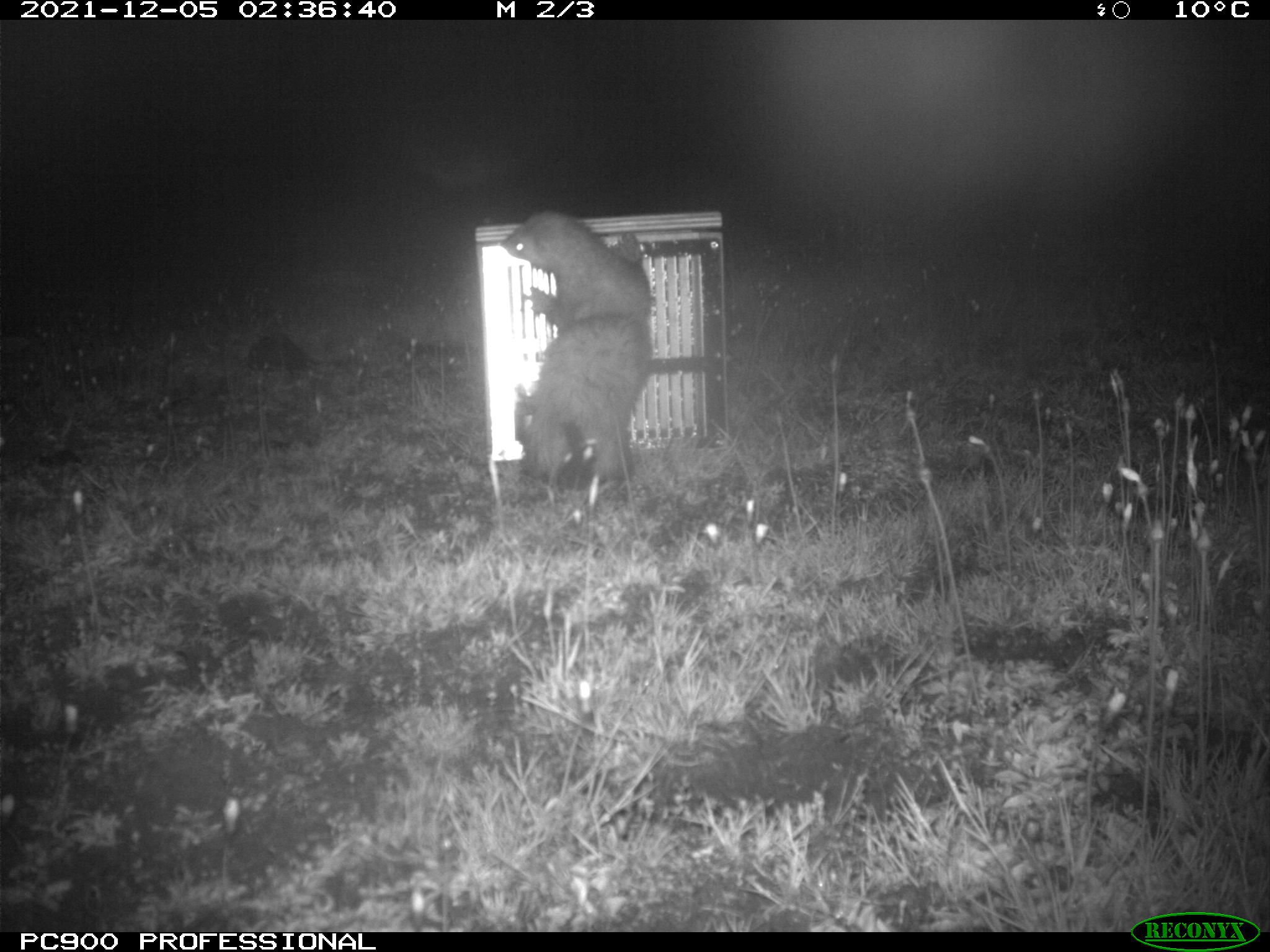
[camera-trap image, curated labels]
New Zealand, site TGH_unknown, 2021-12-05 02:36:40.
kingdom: Animalia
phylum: Chordata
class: Mammalia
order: Carnivora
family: Mustelidae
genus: Mustela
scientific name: Mustela furo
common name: ferret